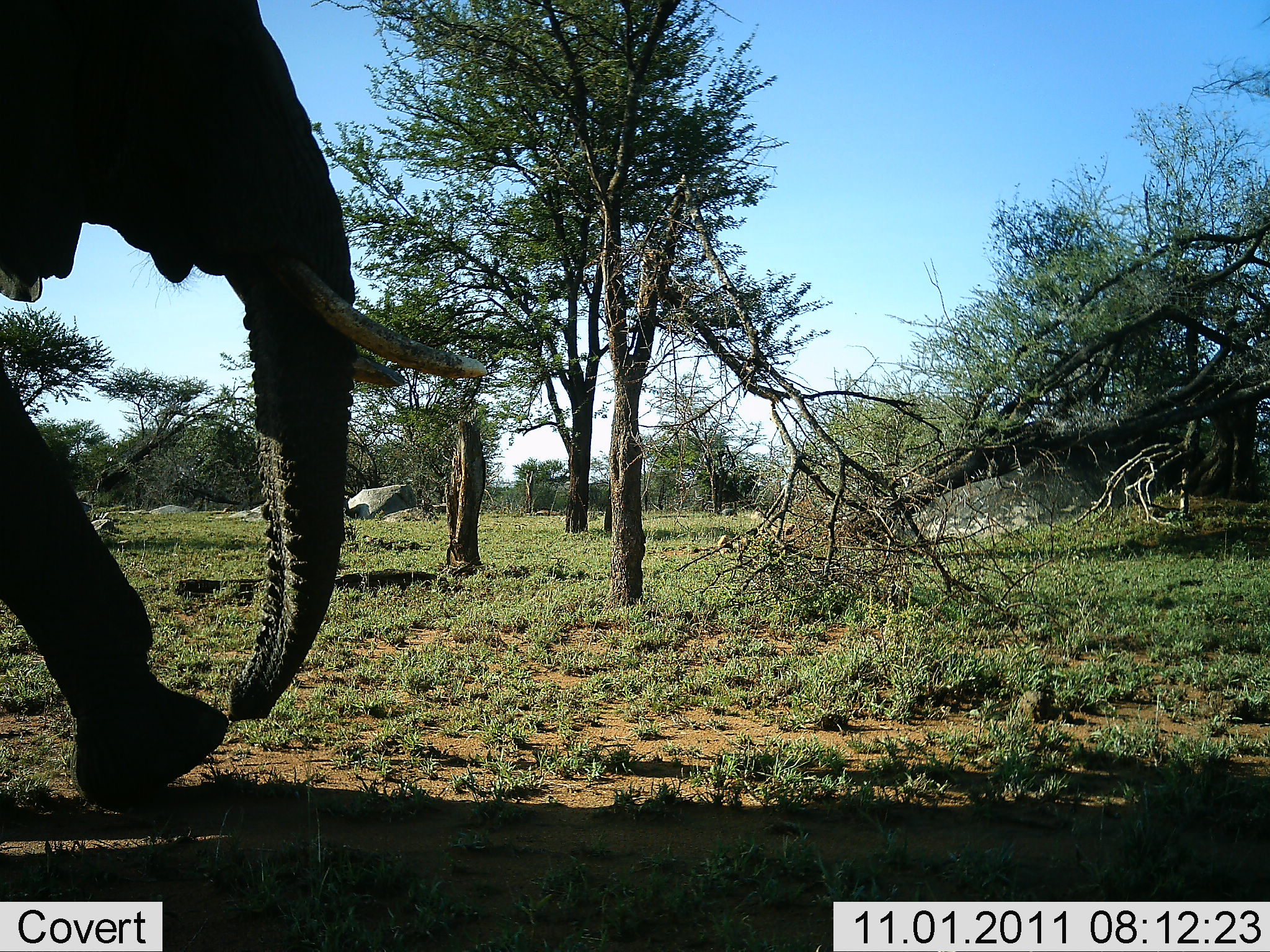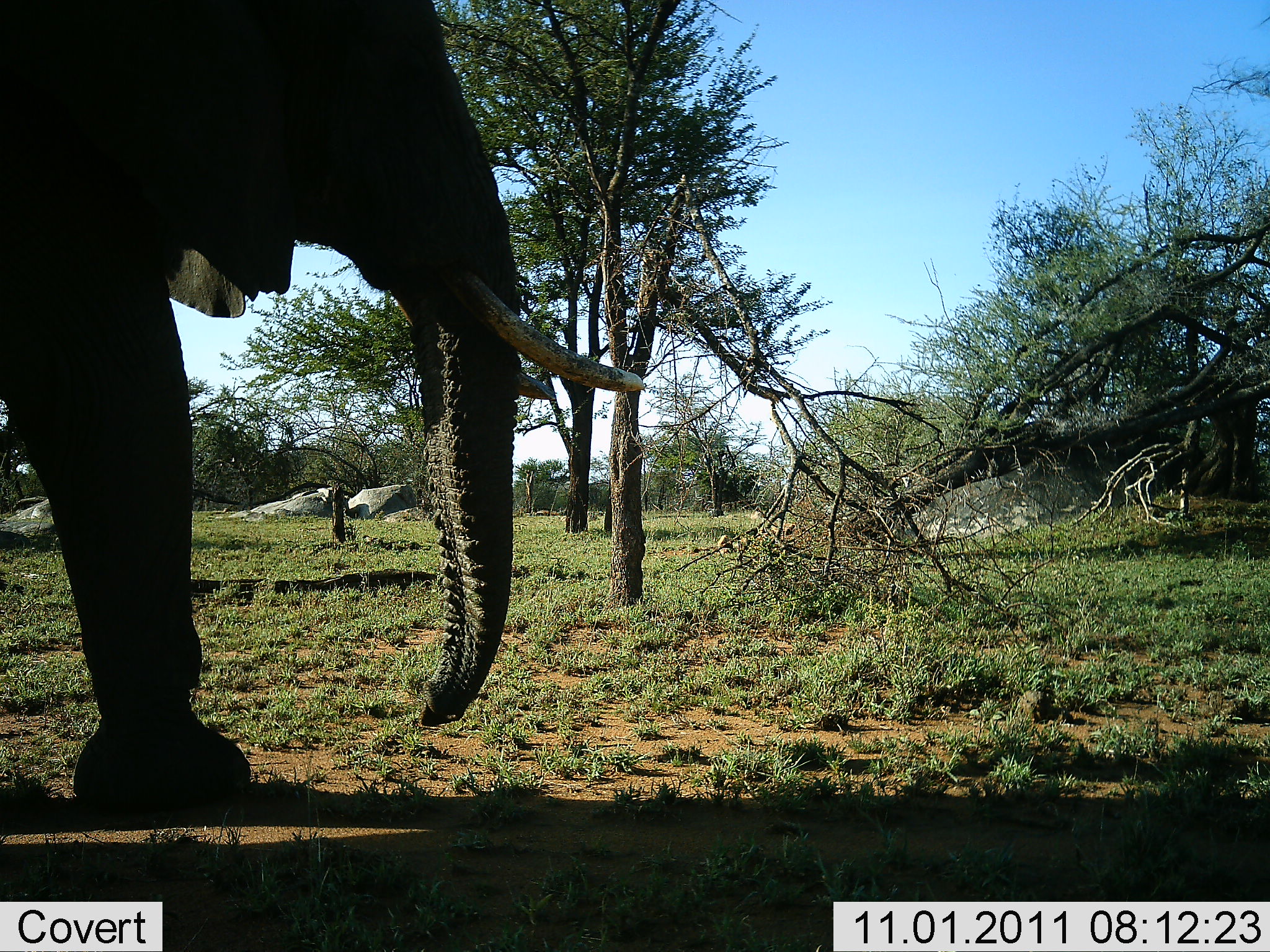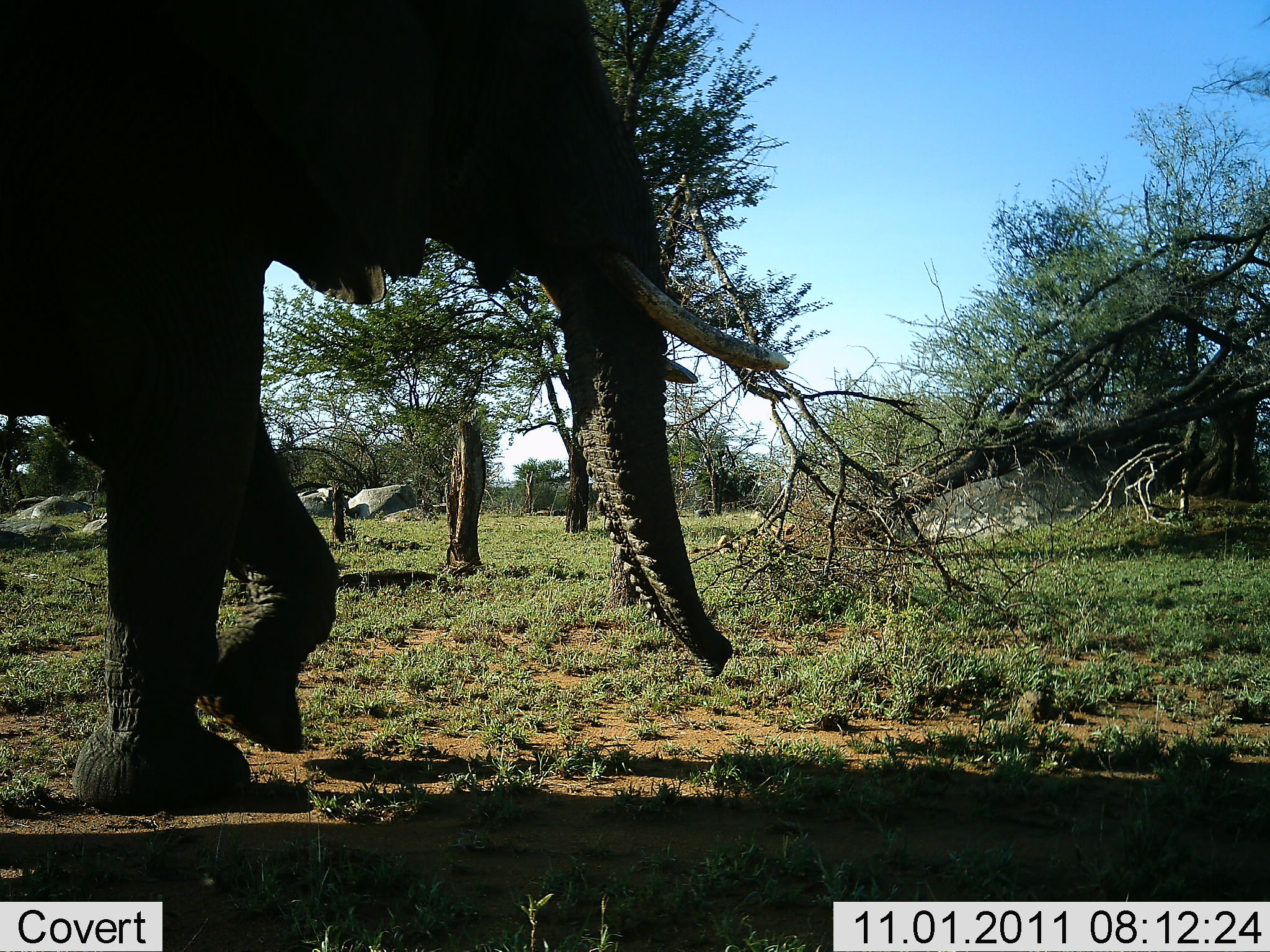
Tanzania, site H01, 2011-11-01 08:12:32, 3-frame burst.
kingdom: Animalia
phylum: Chordata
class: Mammalia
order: Proboscidea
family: Elephantidae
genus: Loxodonta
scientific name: Loxodonta africana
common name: african bush elephant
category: elephant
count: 1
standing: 12%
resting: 0%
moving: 100%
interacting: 0%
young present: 0%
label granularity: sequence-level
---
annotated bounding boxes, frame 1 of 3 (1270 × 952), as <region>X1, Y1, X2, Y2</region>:
animal: <region>2, 2, 491, 809</region>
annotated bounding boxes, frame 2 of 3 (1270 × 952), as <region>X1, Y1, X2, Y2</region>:
animal: <region>1, 0, 646, 807</region>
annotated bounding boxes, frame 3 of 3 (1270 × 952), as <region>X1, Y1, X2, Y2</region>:
animal: <region>2, 2, 792, 819</region>